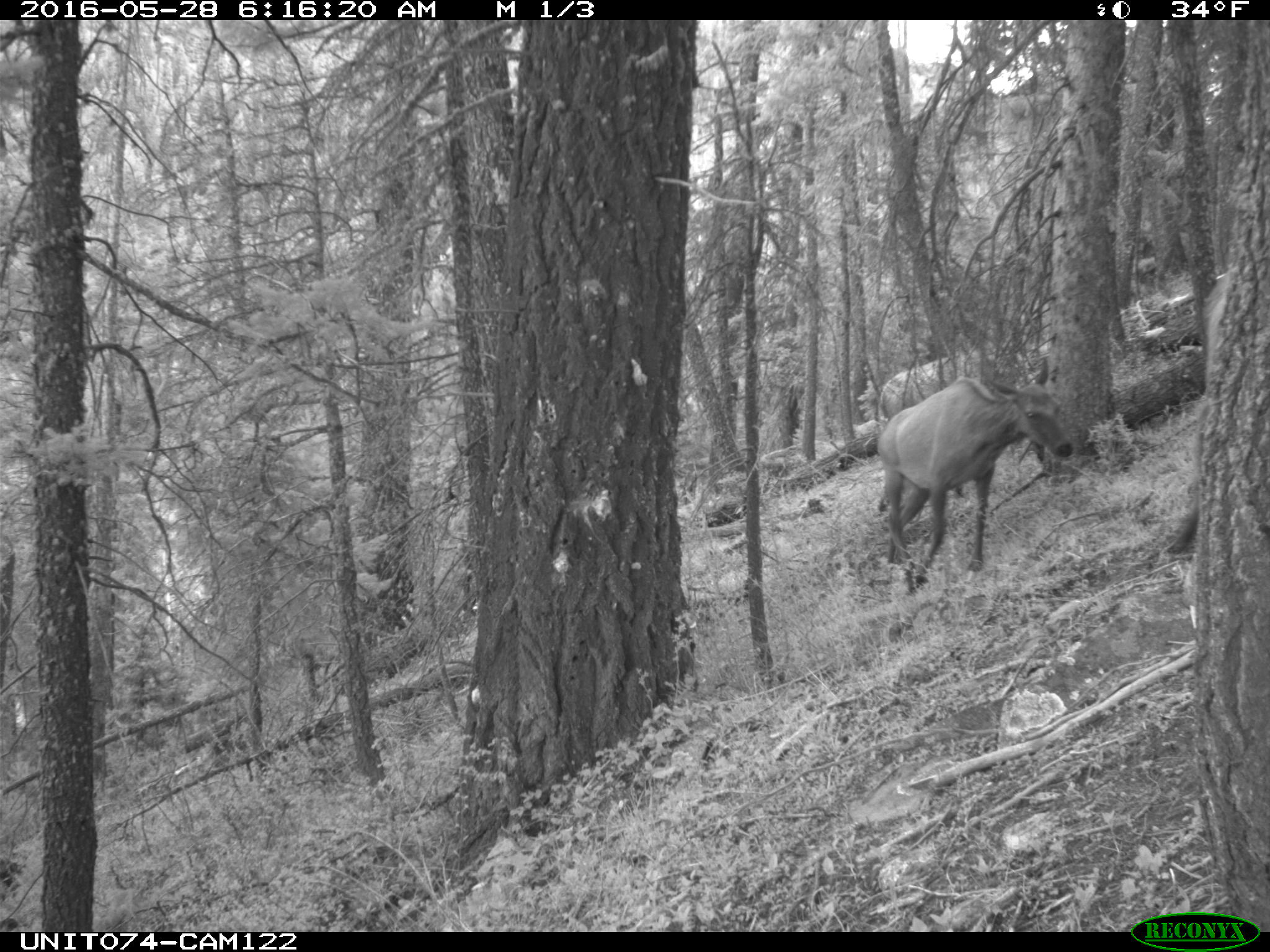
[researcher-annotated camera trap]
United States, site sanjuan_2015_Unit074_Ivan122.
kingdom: Animalia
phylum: Chordata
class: Mammalia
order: Artiodactyla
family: Cervidae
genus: Cervus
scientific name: Cervus elaphus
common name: red deer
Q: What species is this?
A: Cervus elaphus (red deer).